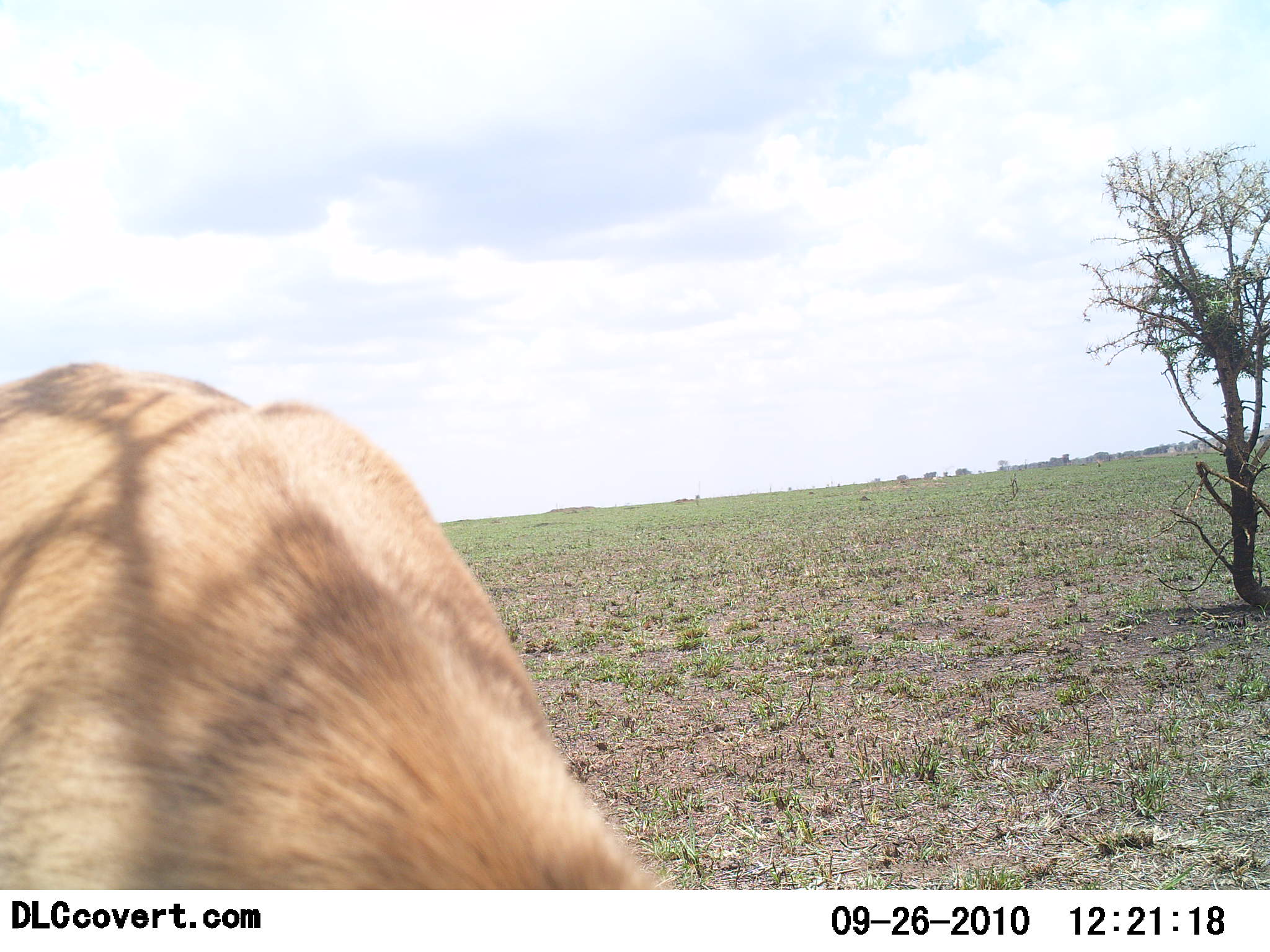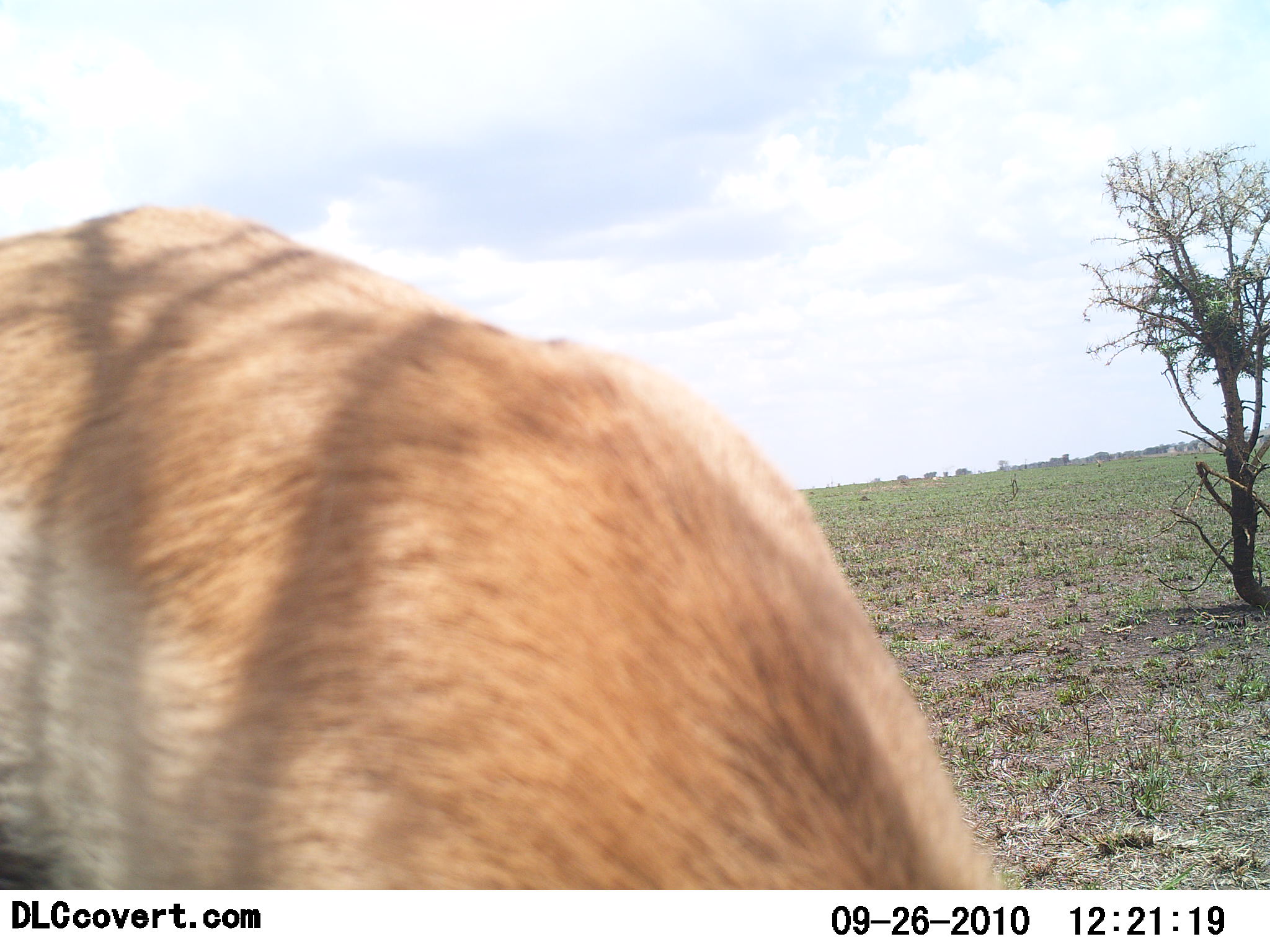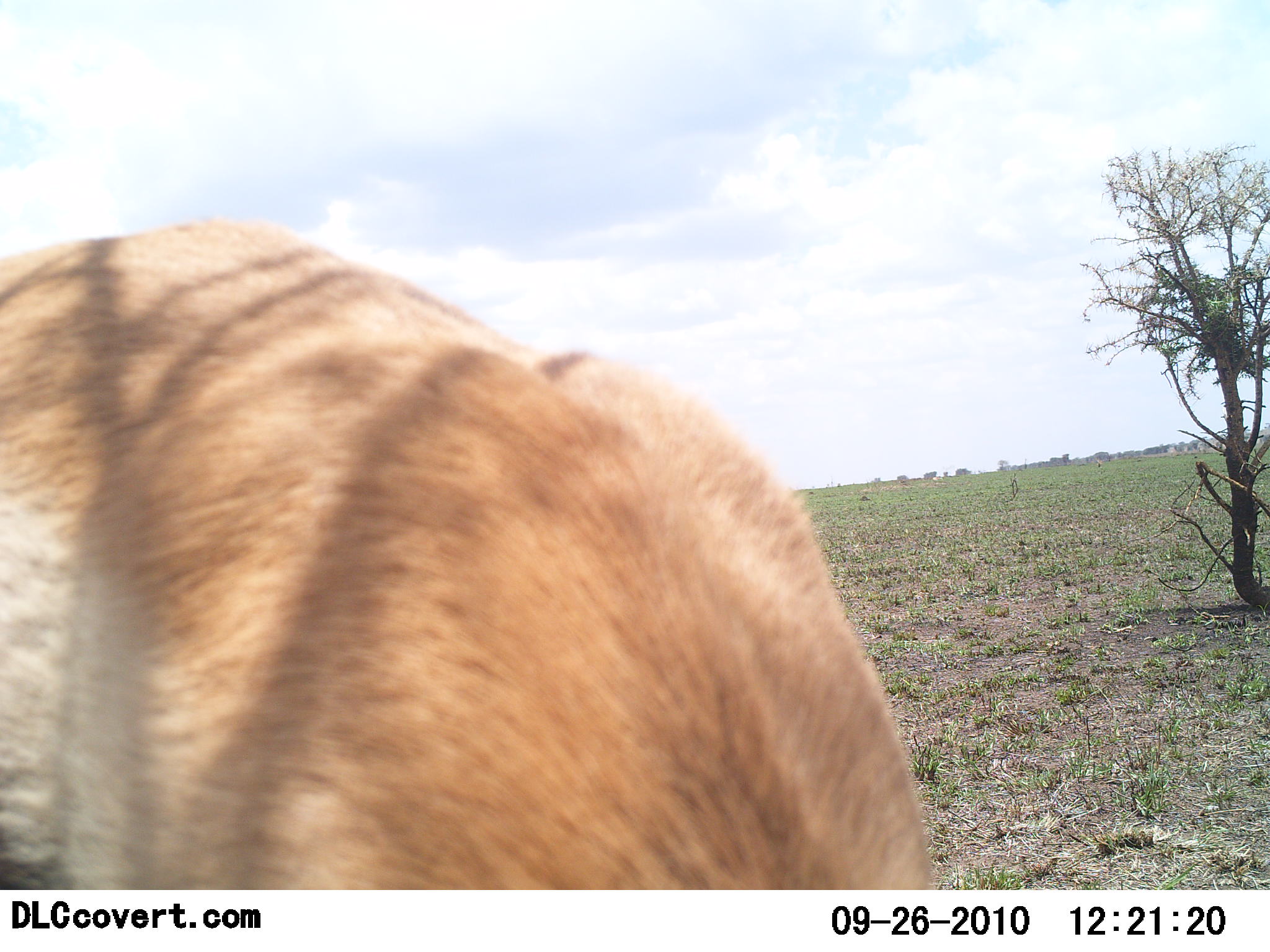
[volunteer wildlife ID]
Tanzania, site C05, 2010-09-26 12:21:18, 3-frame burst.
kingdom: Animalia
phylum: Chordata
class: Mammalia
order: Artiodactyla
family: Bovidae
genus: Eudorcas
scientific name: Eudorcas thomsonii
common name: thomson's gazelle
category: gazellethomsons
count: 1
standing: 60%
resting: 0%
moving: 13%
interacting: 0%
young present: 0%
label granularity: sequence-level